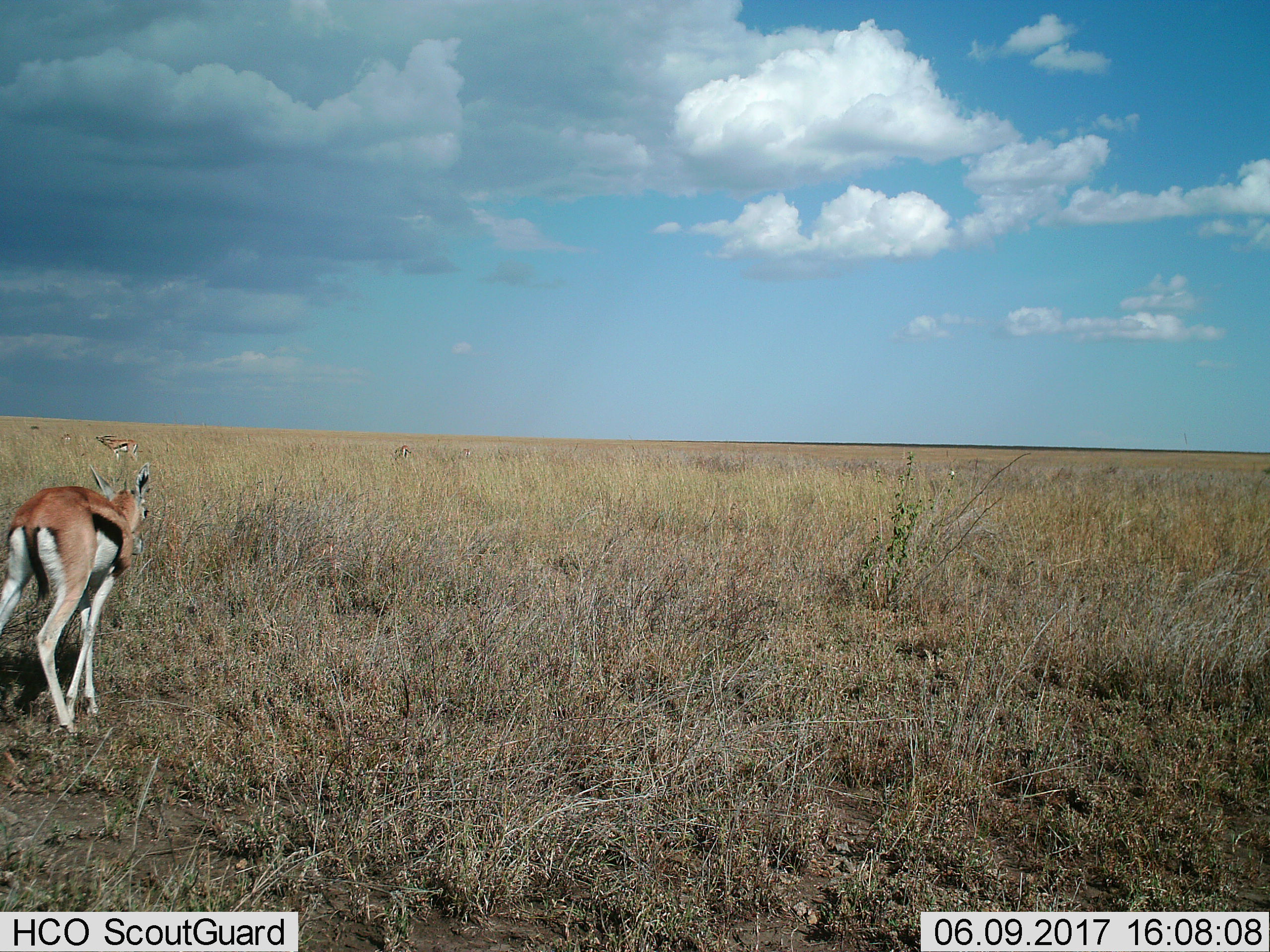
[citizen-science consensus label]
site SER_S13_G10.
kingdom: Animalia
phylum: Chordata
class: Mammalia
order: Artiodactyla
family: Bovidae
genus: Eudorcas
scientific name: Eudorcas thomsonii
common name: thomson's gazelle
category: gazellethomsons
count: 5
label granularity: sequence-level